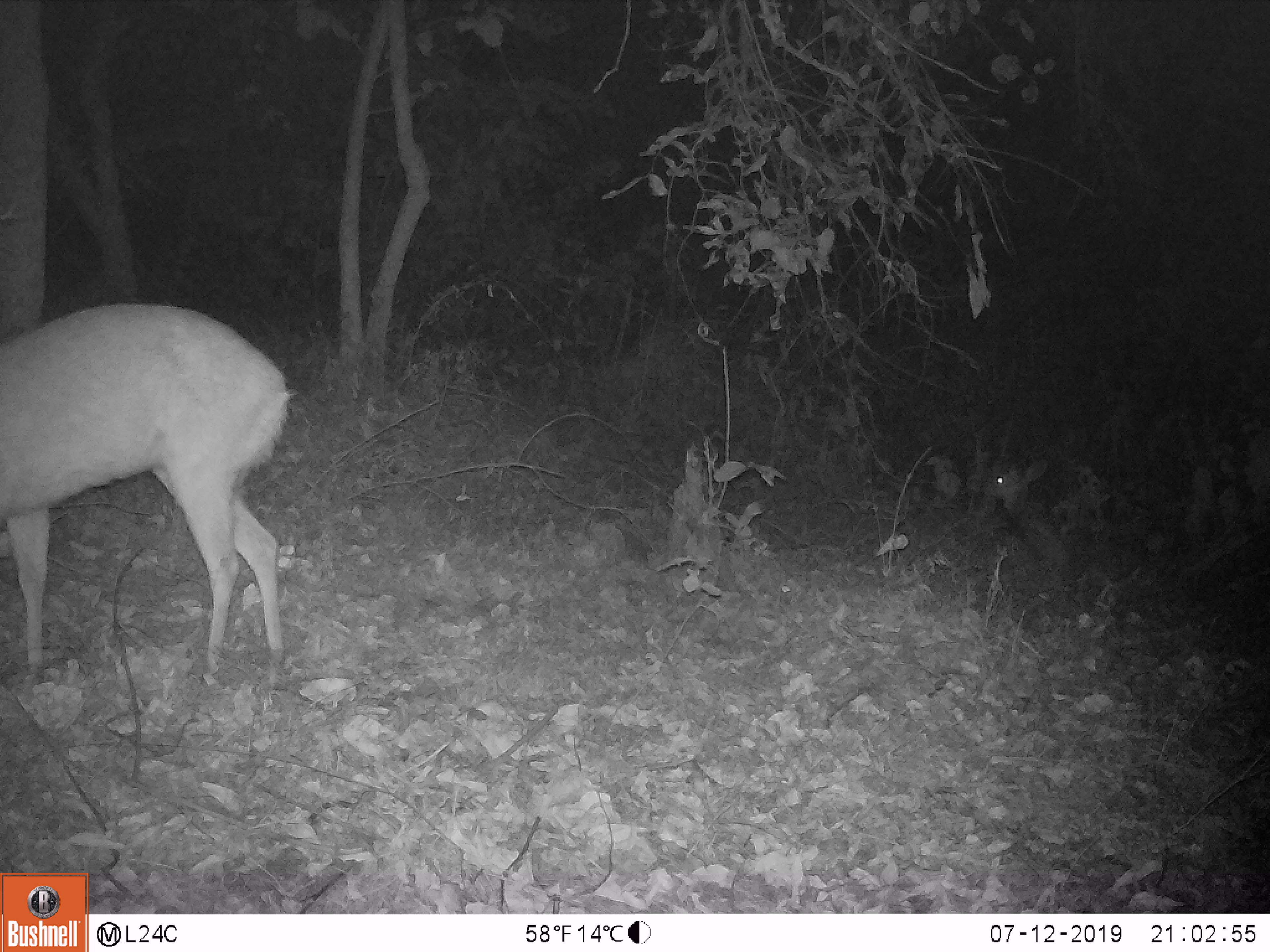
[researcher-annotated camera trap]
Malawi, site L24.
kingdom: Animalia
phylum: Chordata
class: Mammalia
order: Artiodactyla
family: Bovidae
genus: Tragelaphus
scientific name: Tragelaphus sylvaticus sylvaticus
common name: cape bushbuck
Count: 1.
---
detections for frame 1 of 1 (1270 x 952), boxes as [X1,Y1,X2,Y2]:
cape bushbuck: [0,294,296,690]